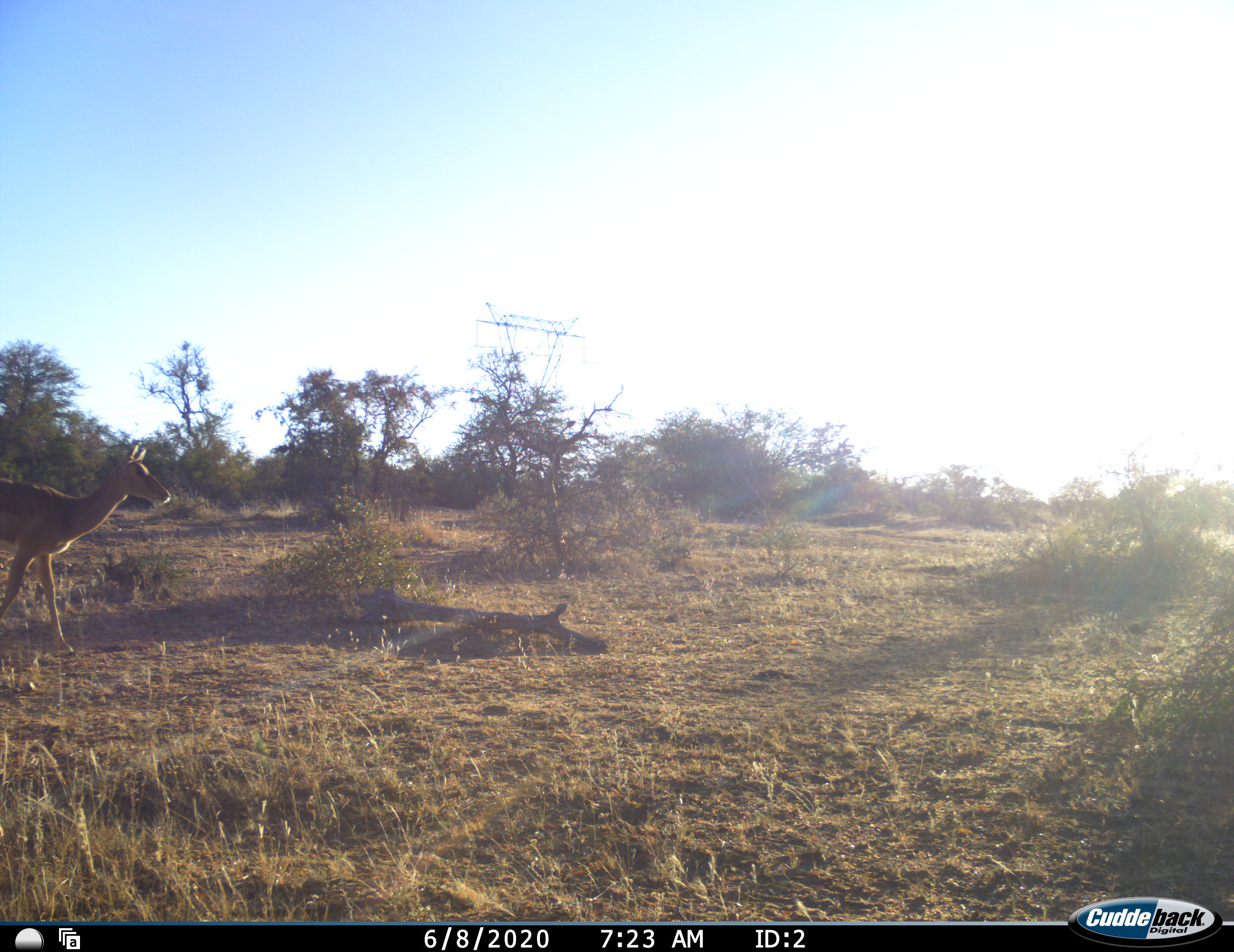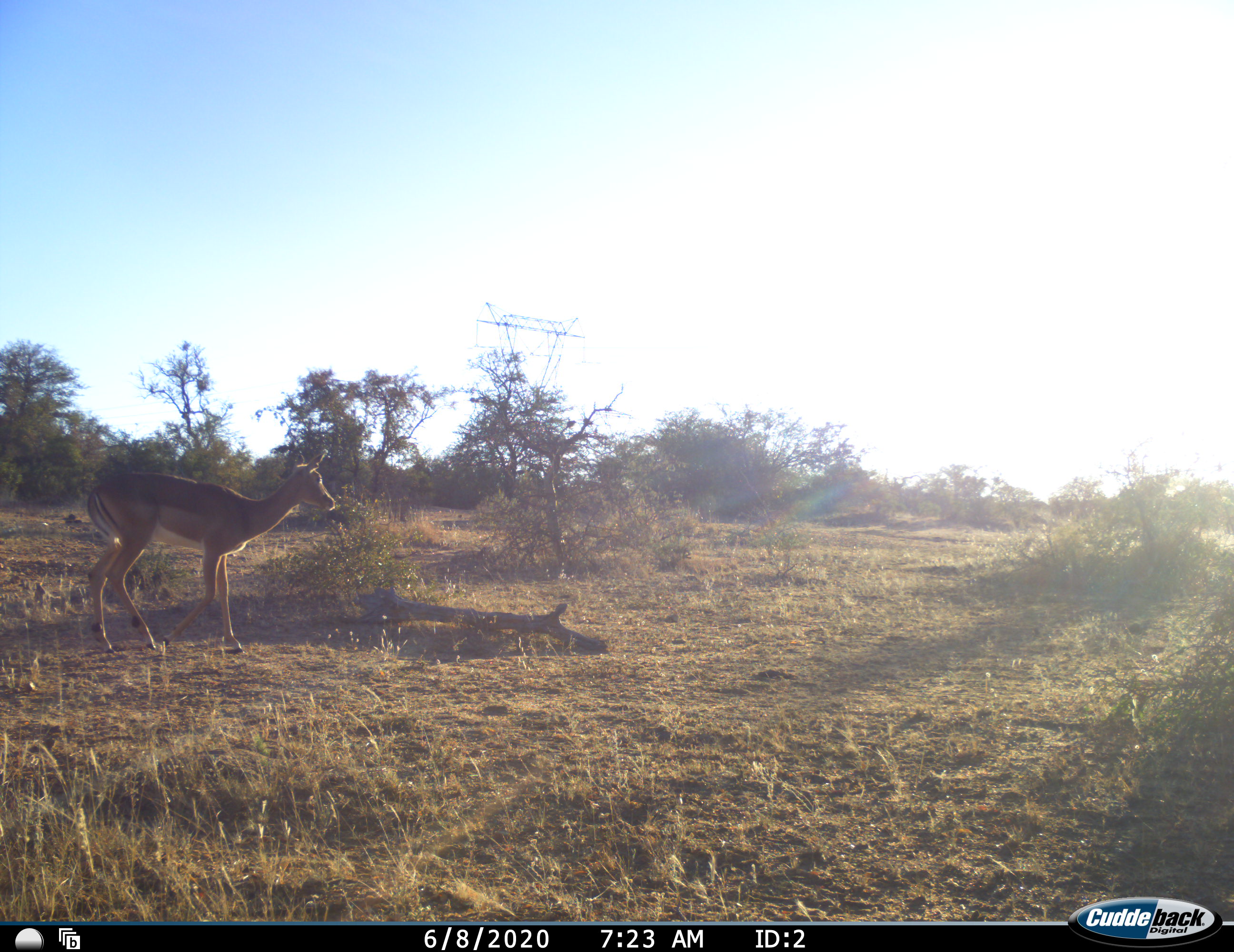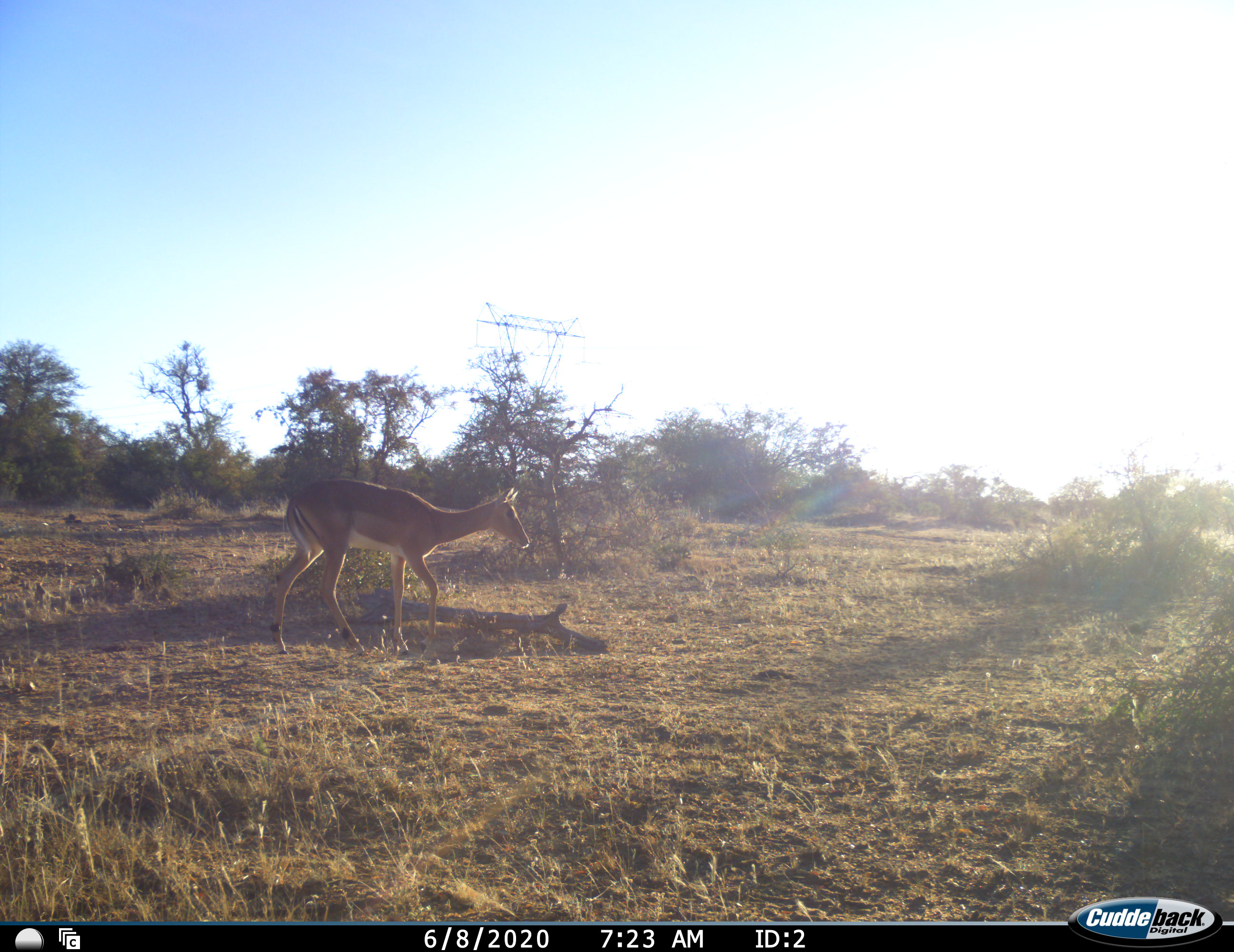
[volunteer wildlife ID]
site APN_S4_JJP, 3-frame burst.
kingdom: Animalia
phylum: Chordata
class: Mammalia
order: Artiodactyla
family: Bovidae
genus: Aepyceros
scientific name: Aepyceros melampus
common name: impala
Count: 1.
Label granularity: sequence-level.